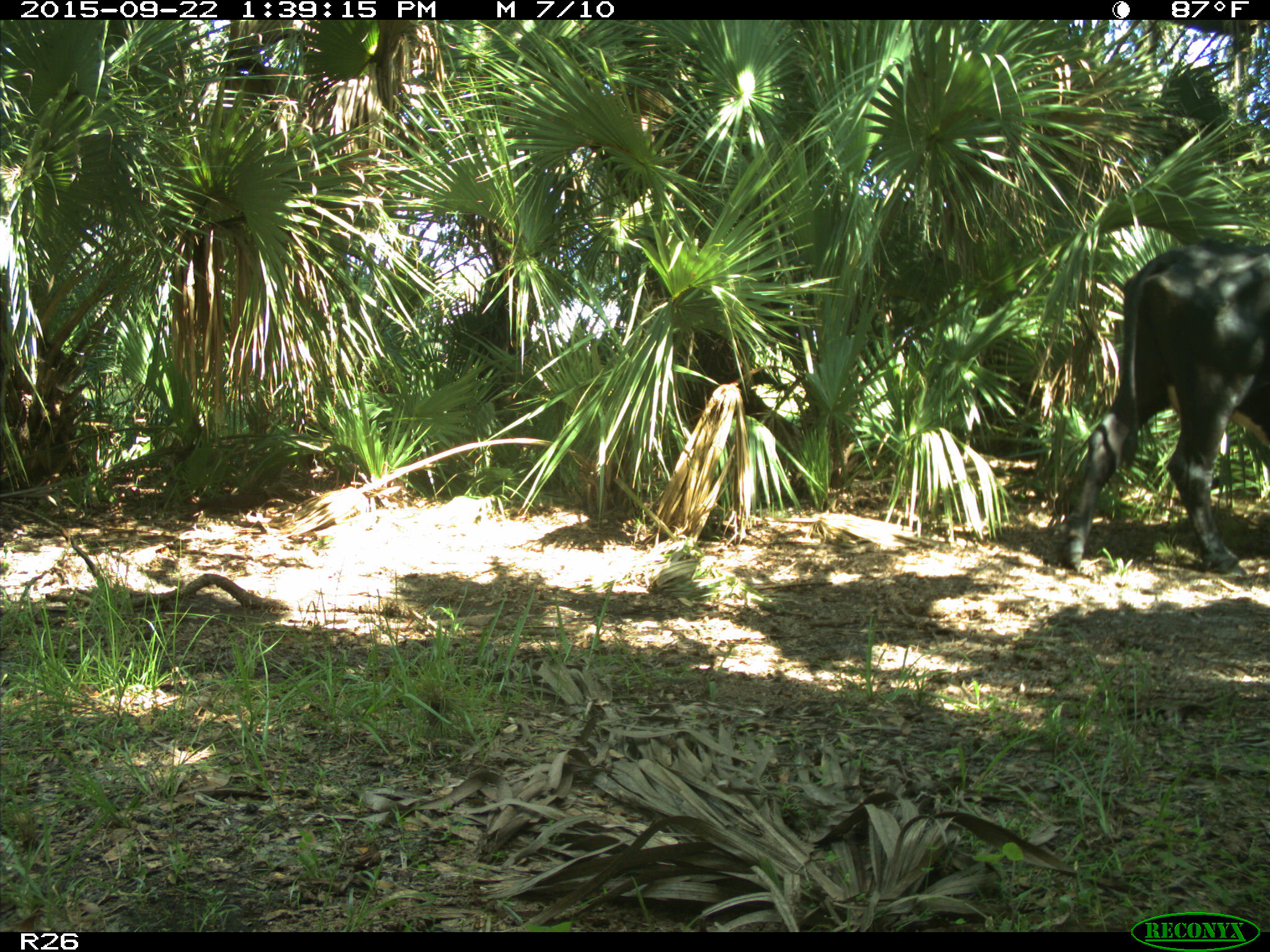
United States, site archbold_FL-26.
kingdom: Animalia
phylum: Chordata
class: Mammalia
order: Artiodactyla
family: Bovidae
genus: Bos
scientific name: Bos taurus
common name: domestic cow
Bos taurus (domestic cow).